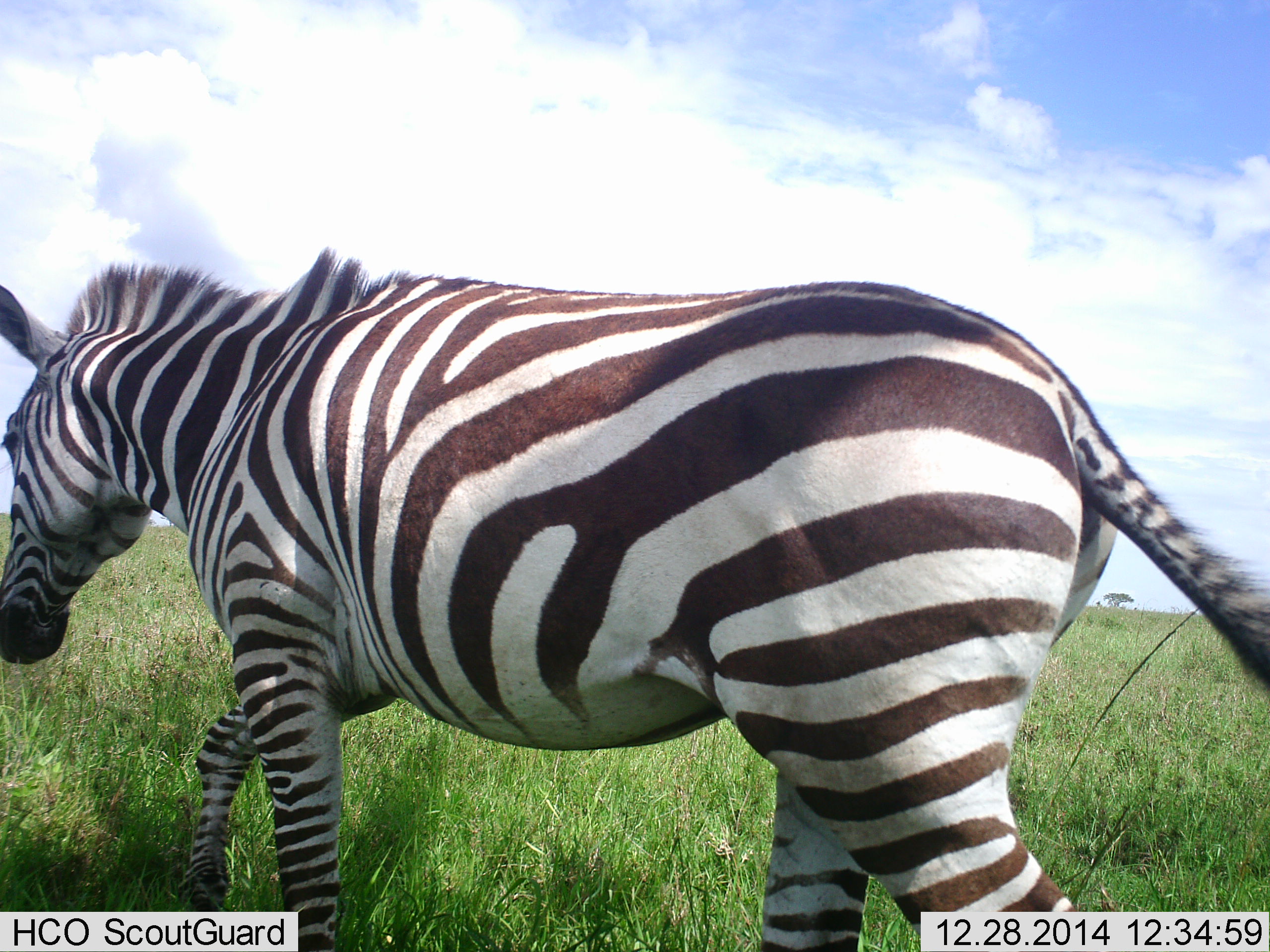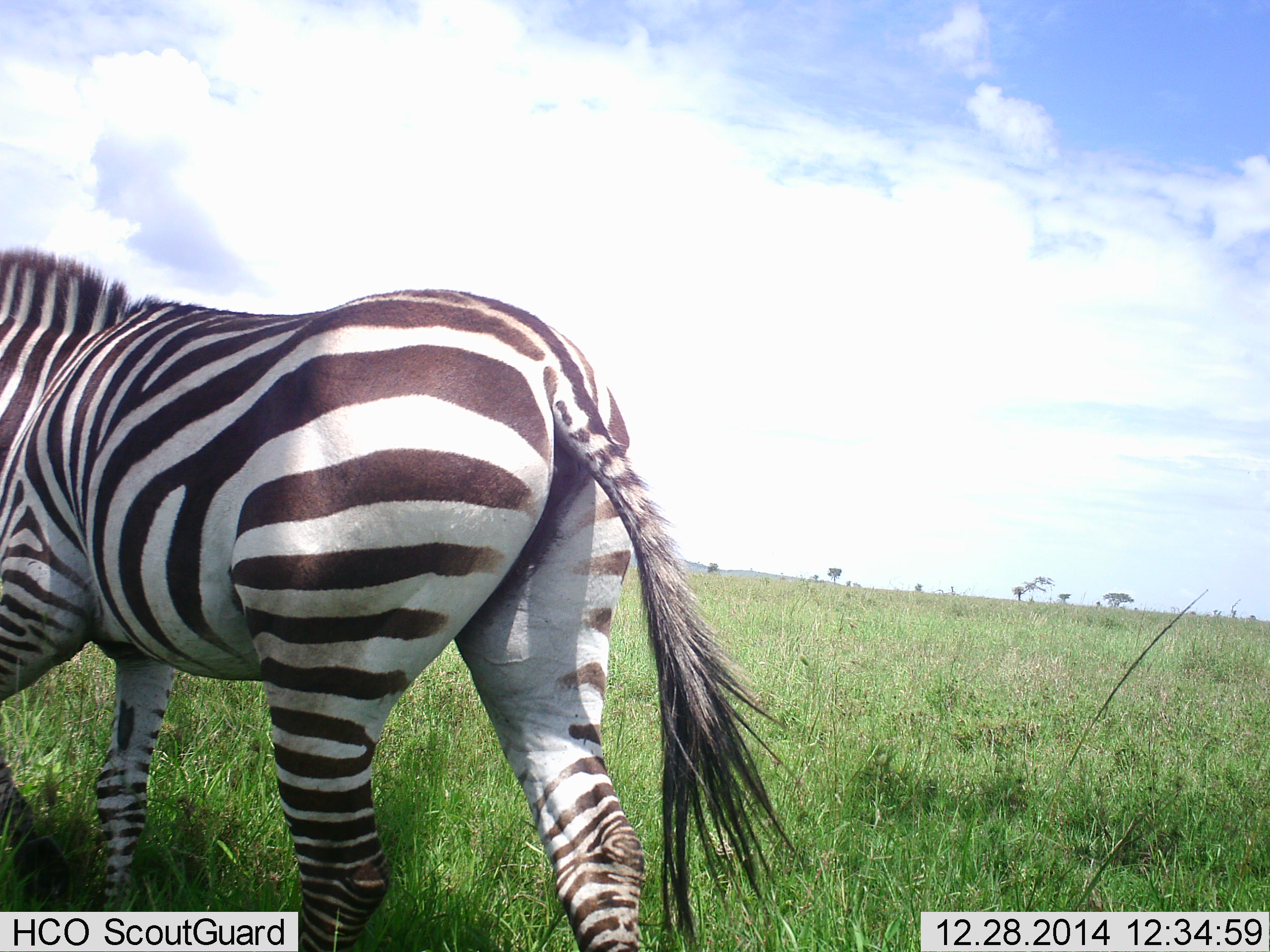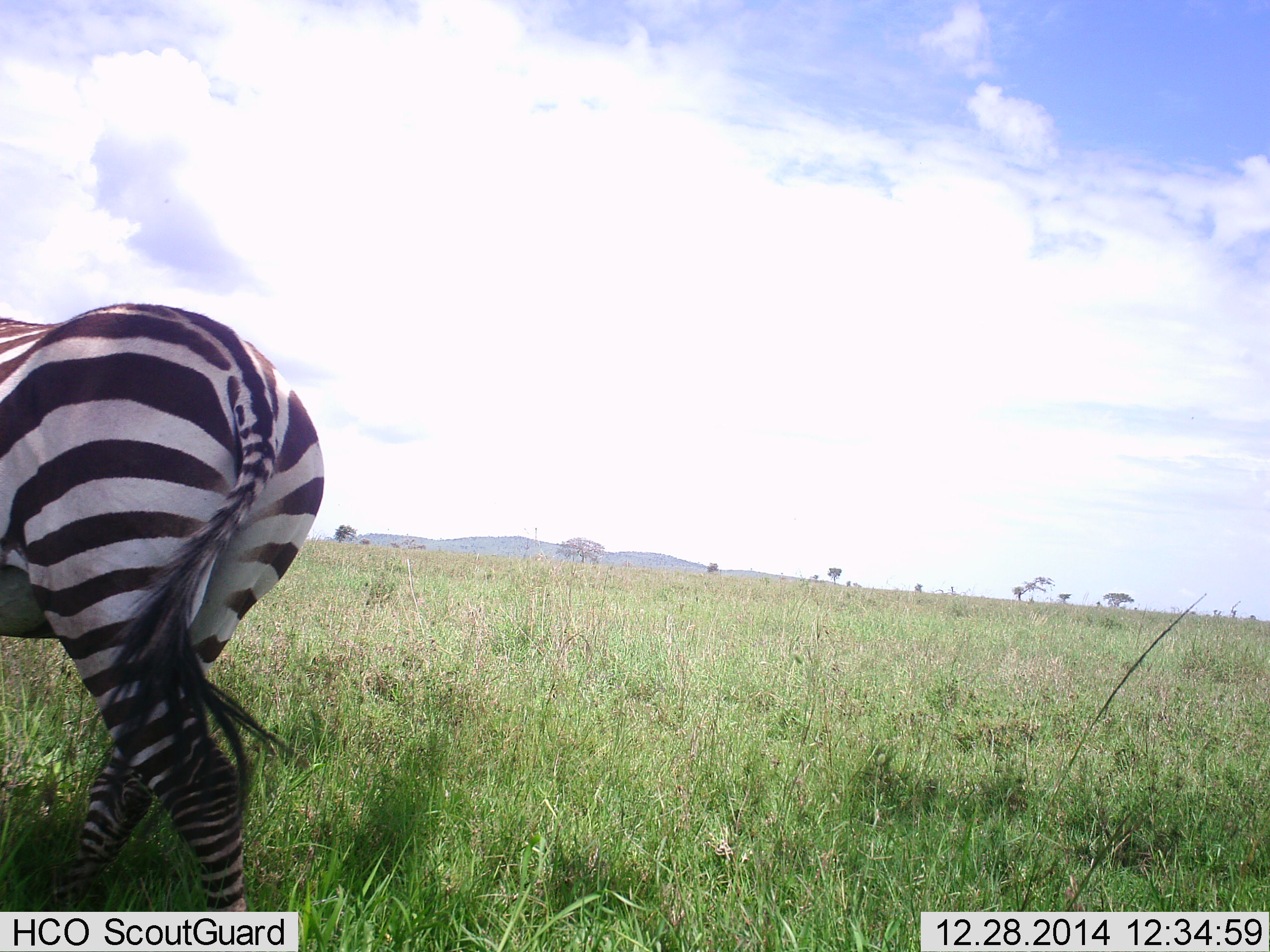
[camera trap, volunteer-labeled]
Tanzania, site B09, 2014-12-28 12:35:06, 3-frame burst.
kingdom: Animalia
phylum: Chordata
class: Mammalia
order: Perissodactyla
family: Equidae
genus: Equus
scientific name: Equus quagga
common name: plains zebra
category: zebra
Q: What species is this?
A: Zebra (plains zebra) (Equus quagga).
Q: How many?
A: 1.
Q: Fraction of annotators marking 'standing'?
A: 0%.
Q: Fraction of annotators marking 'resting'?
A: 0%.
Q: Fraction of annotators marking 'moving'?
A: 100%.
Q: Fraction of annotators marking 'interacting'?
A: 0%.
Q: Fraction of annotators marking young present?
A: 0%.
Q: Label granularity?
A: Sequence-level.